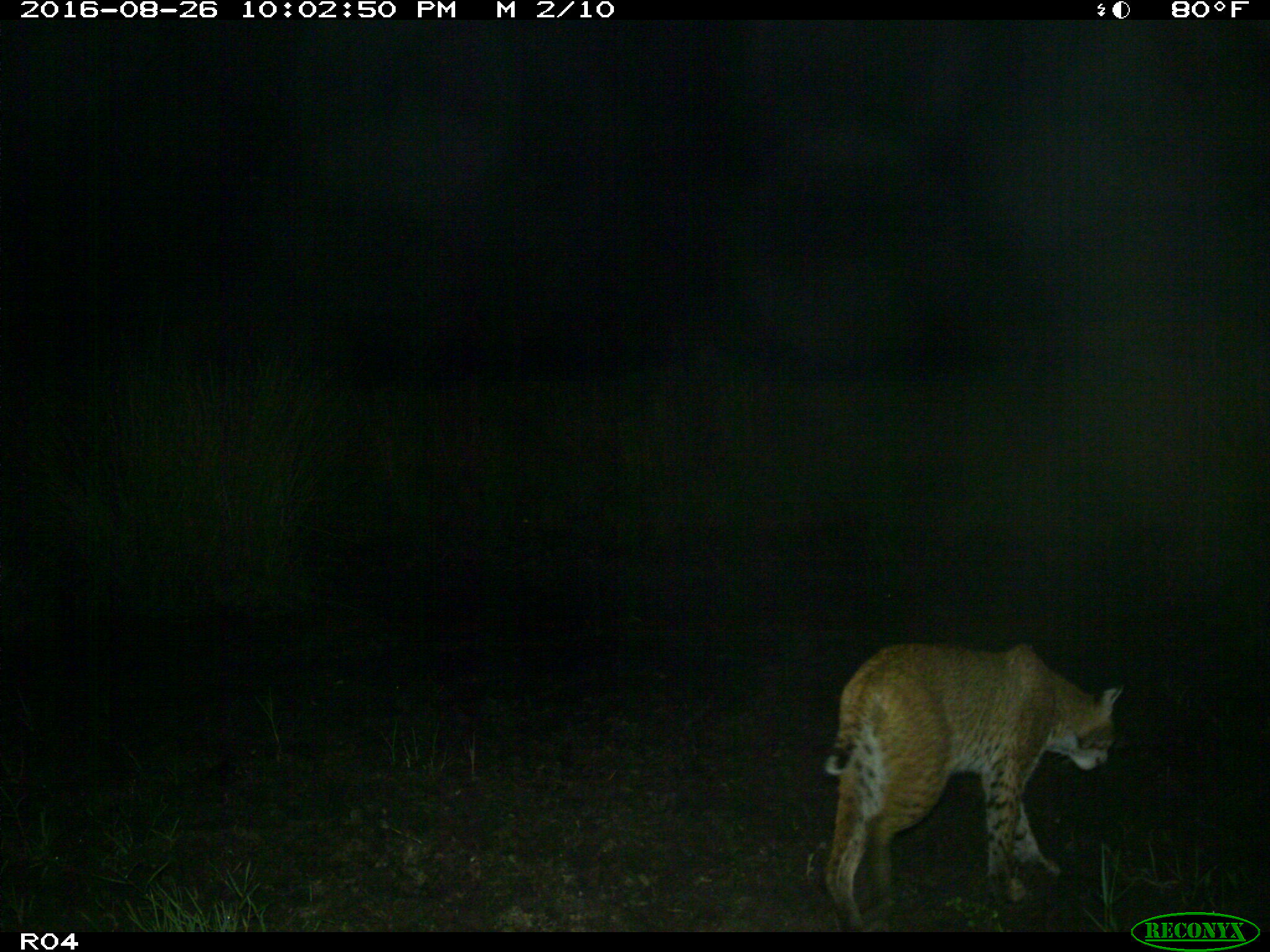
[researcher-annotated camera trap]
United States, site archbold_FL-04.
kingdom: Animalia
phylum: Chordata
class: Mammalia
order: Carnivora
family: Felidae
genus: Lynx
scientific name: Lynx rufus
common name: bobcat